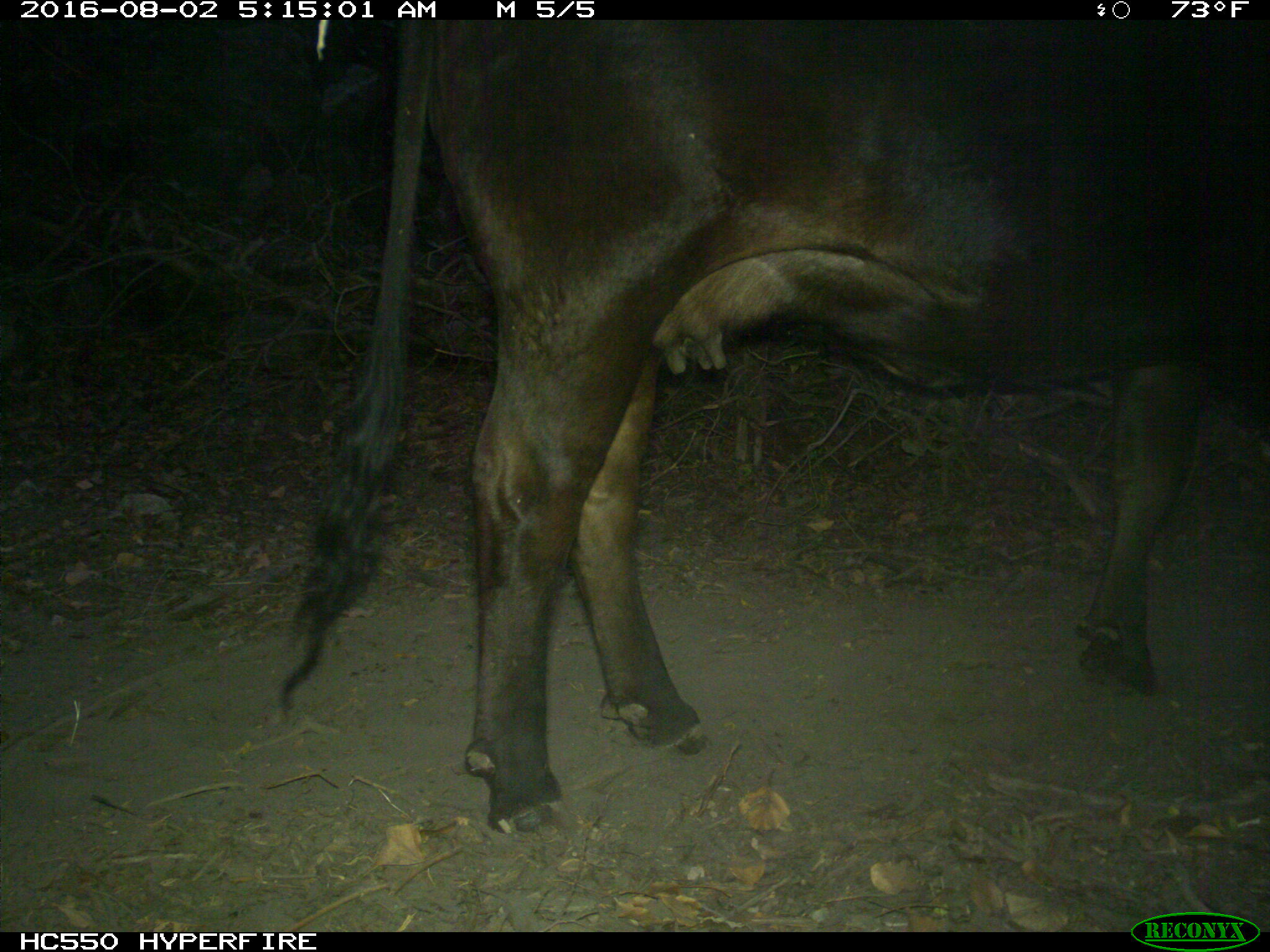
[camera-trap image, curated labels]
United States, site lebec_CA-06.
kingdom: Animalia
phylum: Chordata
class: Mammalia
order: Artiodactyla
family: Bovidae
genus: Bos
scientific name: Bos taurus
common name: domestic cow